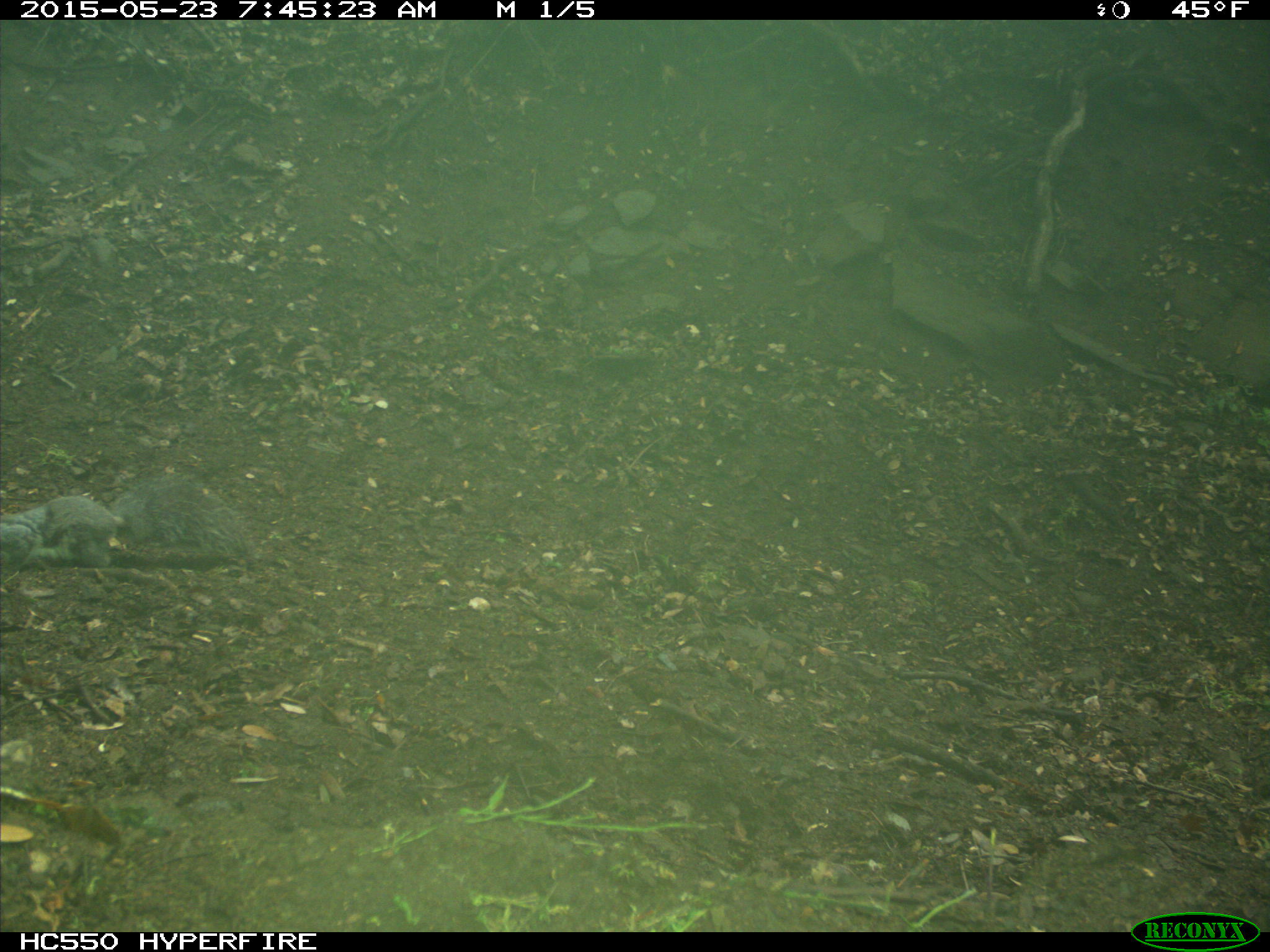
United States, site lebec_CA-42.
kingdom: Animalia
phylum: Chordata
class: Mammalia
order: Rodentia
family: Sciuridae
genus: Sciurus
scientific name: Sciurus carolinensis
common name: eastern gray squirrel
Sciurus carolinensis (eastern gray squirrel).